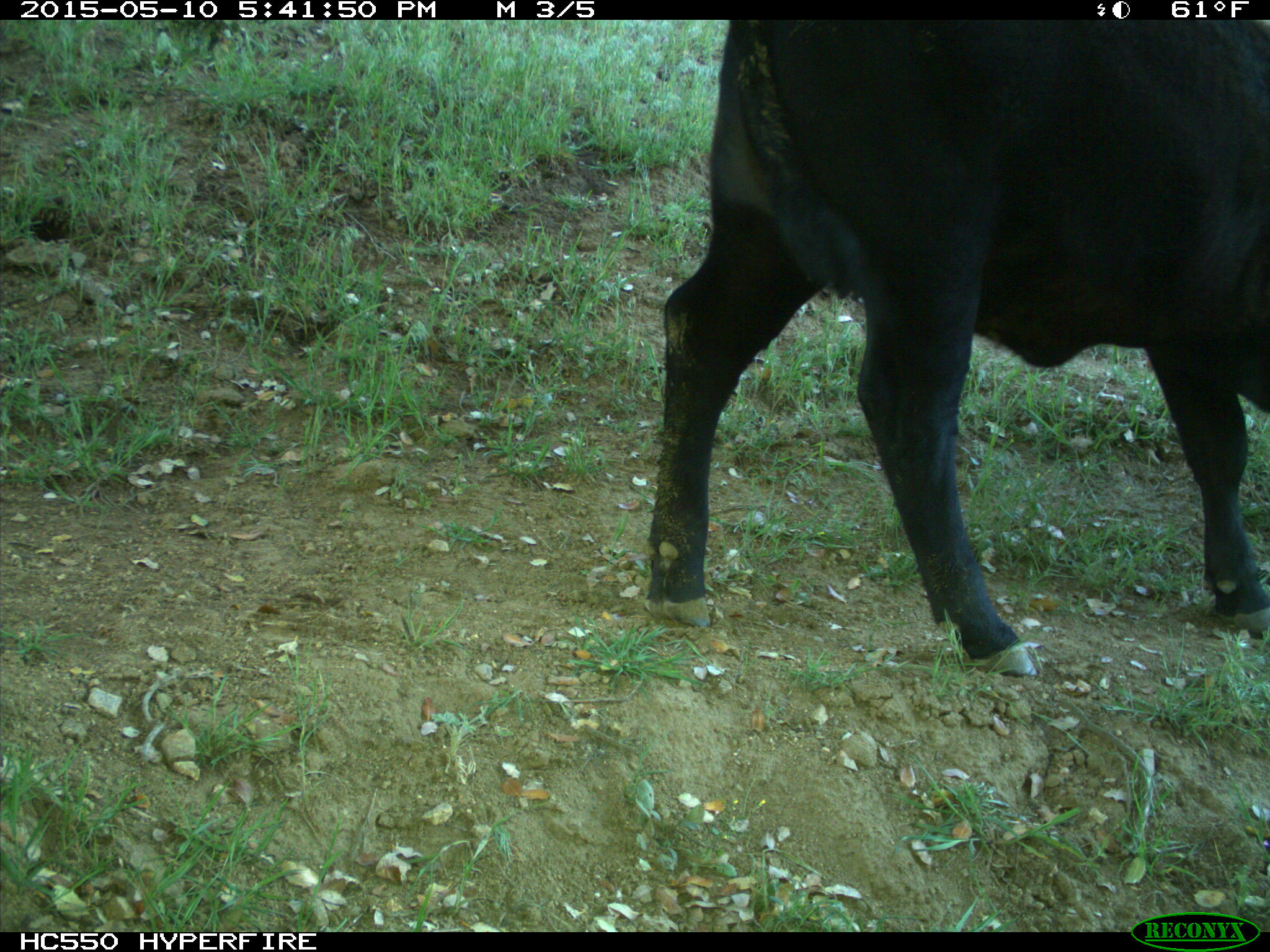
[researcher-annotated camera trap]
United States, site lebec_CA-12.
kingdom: Animalia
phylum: Chordata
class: Mammalia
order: Artiodactyla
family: Bovidae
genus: Bos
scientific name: Bos taurus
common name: domestic cow